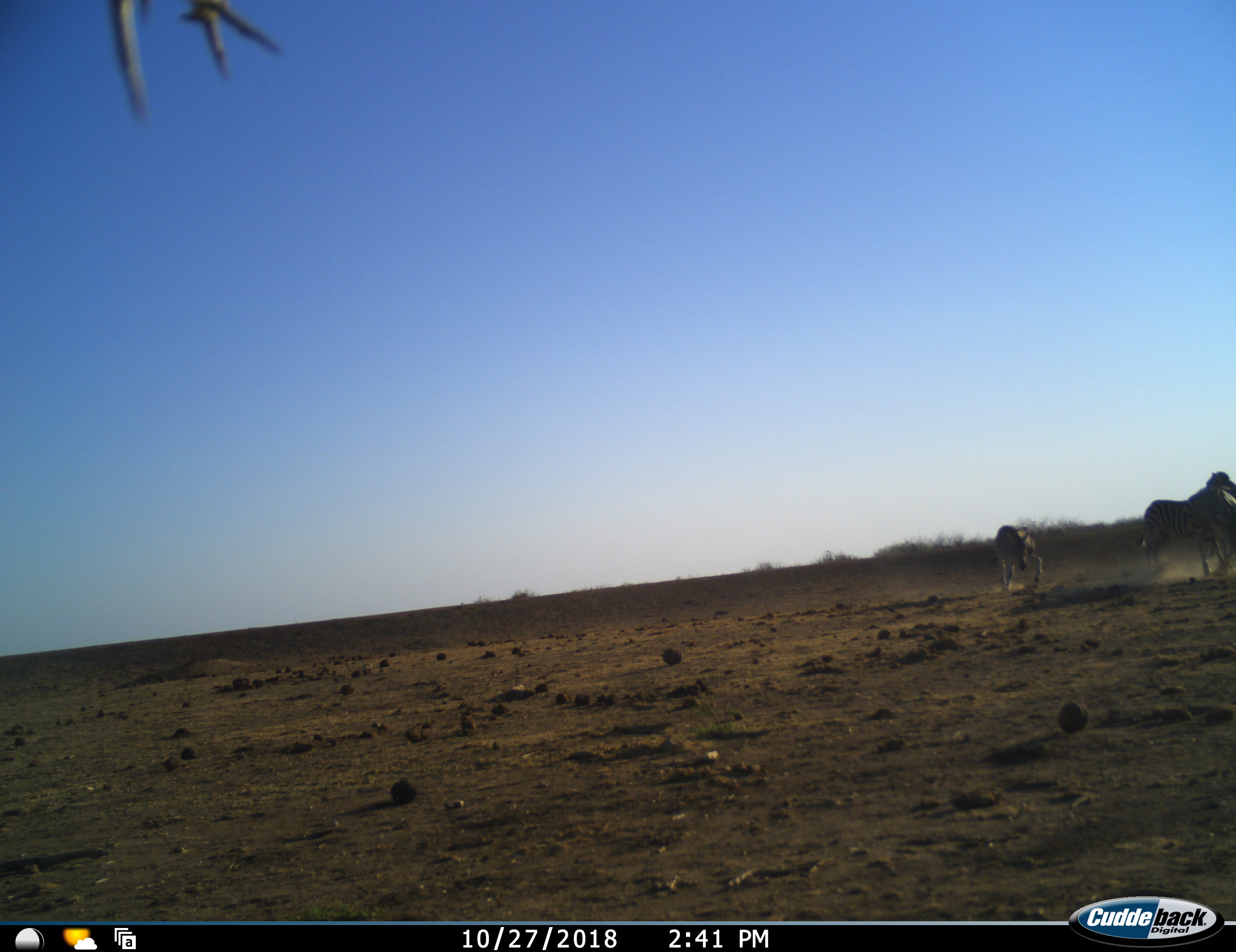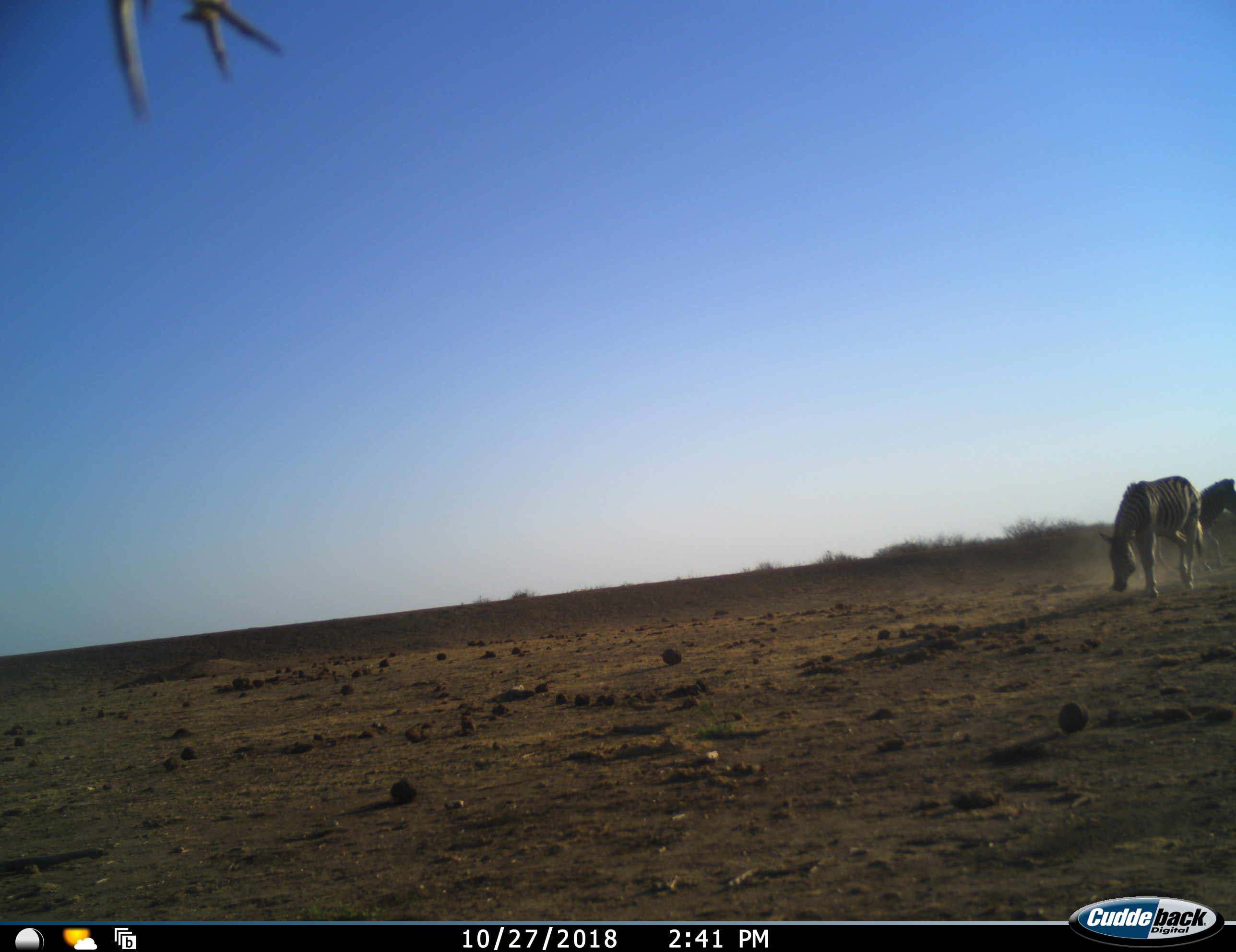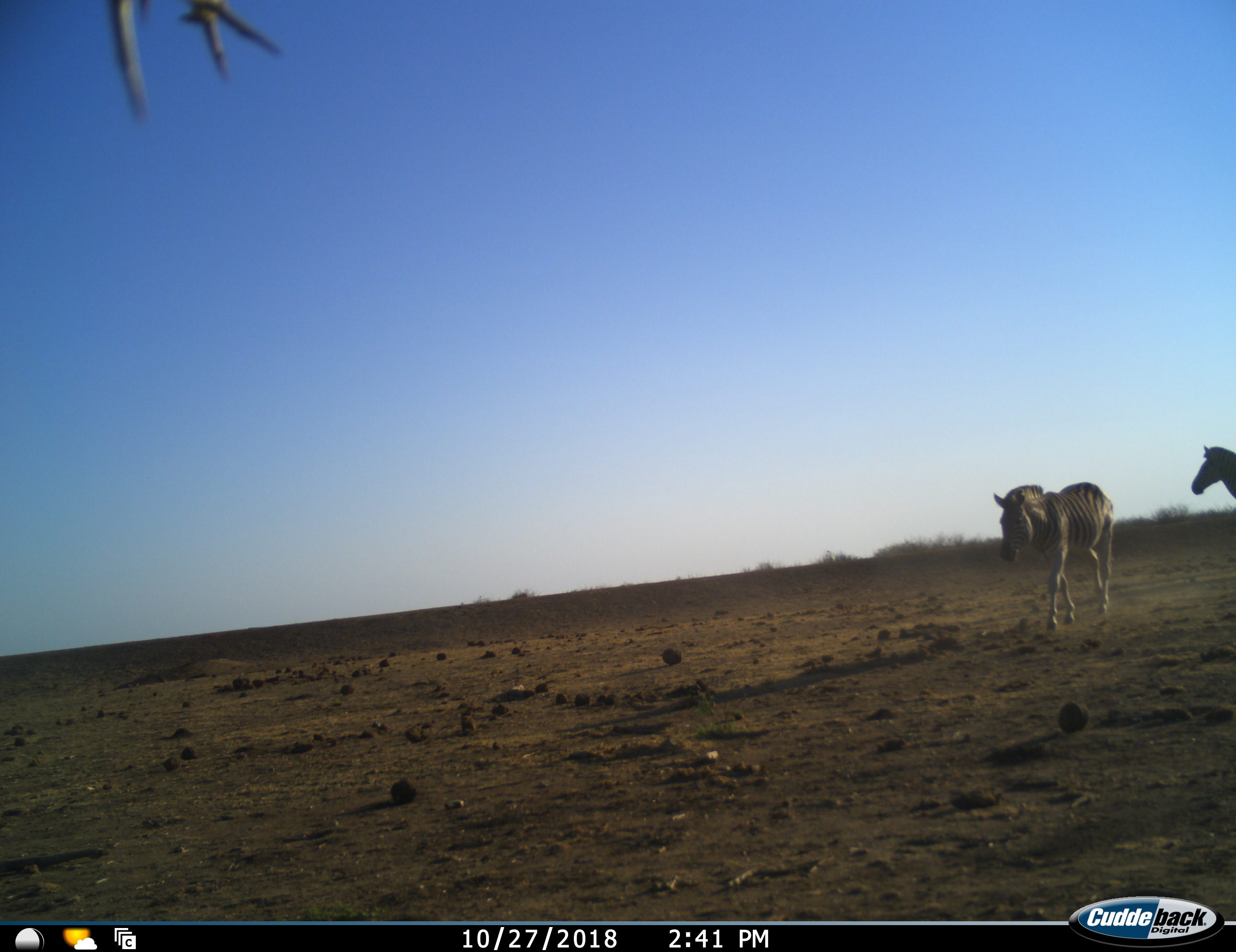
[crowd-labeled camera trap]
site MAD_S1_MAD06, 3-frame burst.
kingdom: Animalia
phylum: Chordata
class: Mammalia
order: Perissodactyla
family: Equidae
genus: Equus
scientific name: Equus quagga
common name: plains zebra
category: zebraplains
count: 3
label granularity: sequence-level